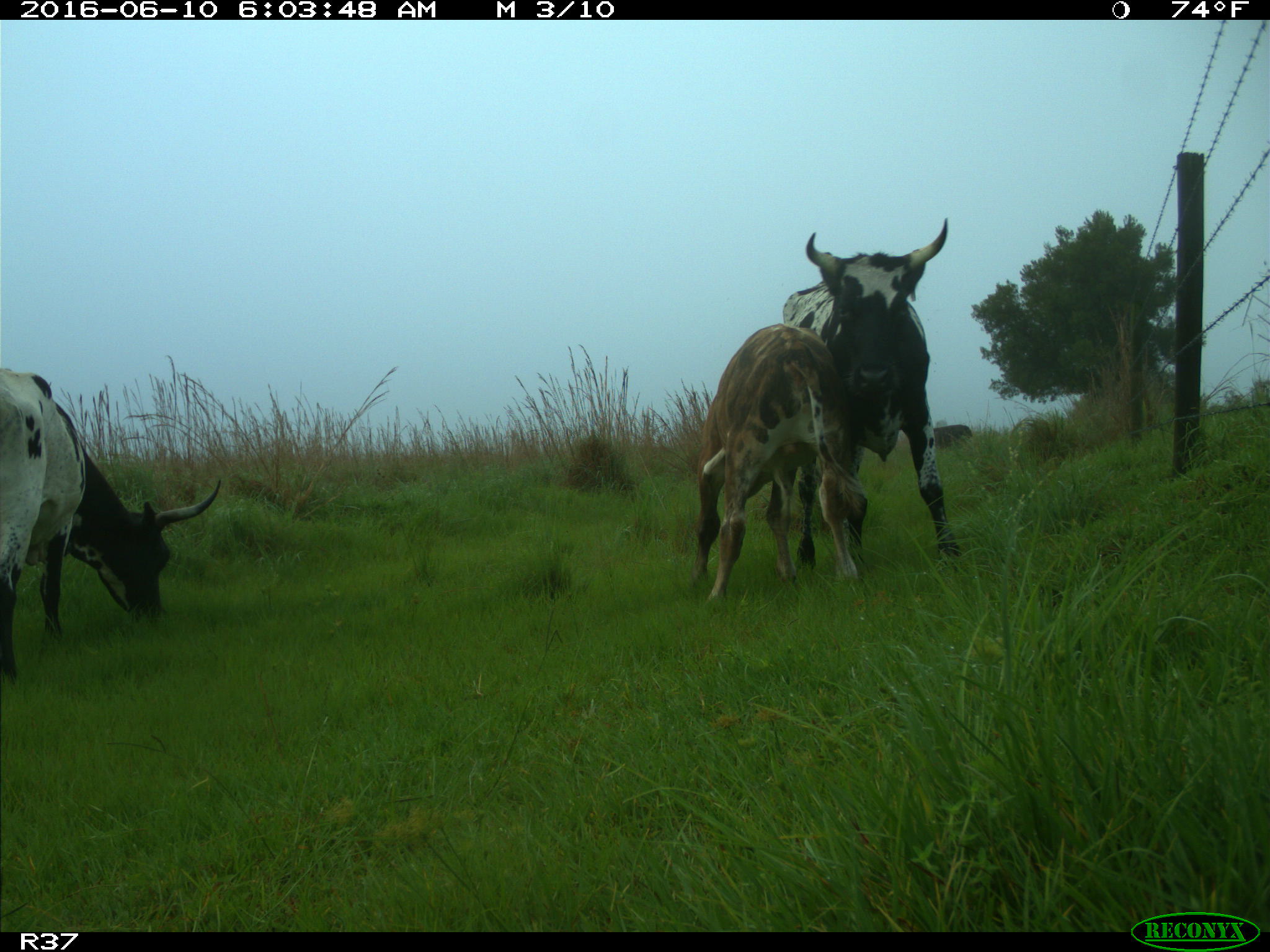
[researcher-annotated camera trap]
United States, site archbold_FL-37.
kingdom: Animalia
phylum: Chordata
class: Mammalia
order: Artiodactyla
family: Bovidae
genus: Bos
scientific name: Bos taurus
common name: domestic cow